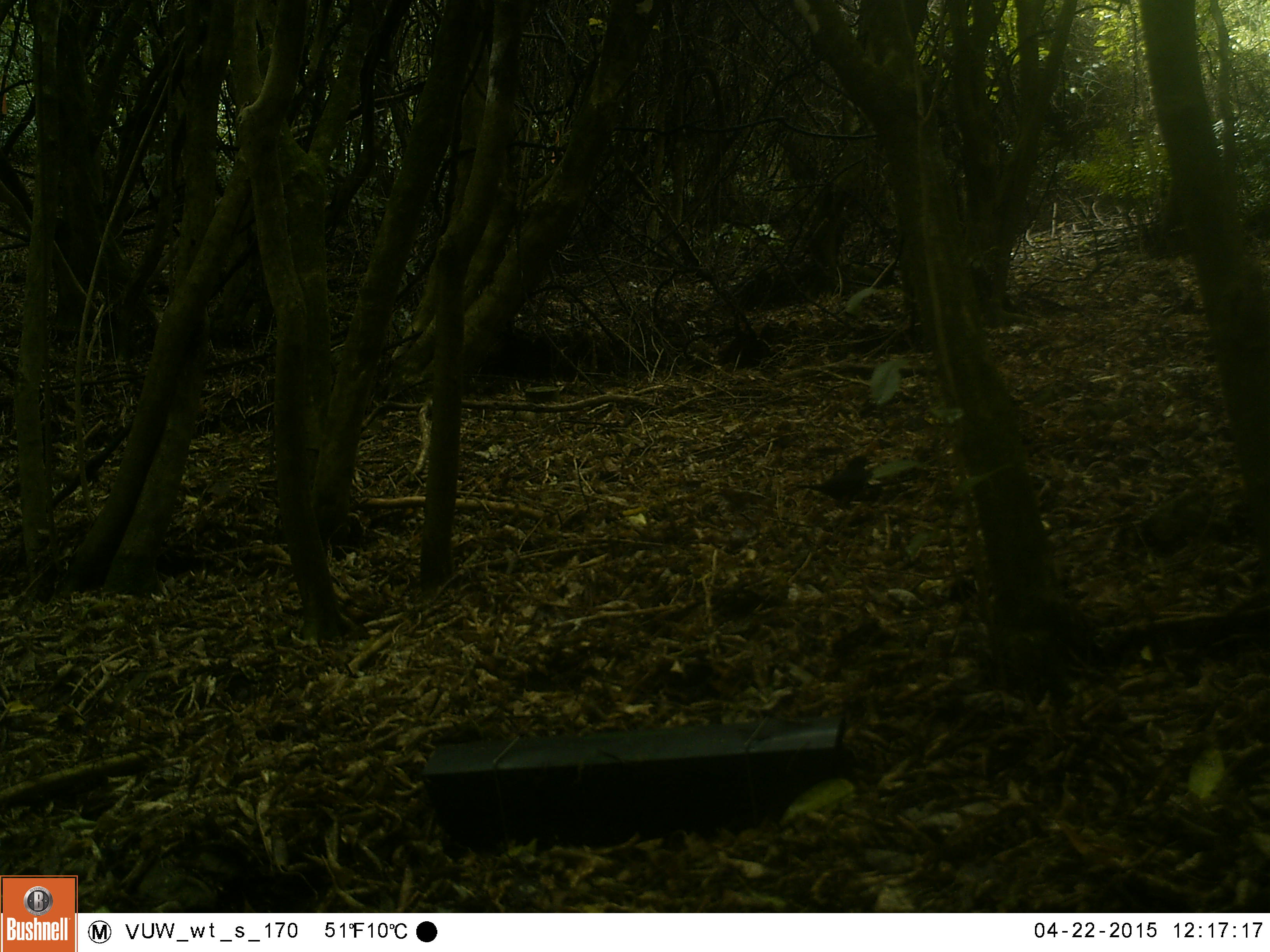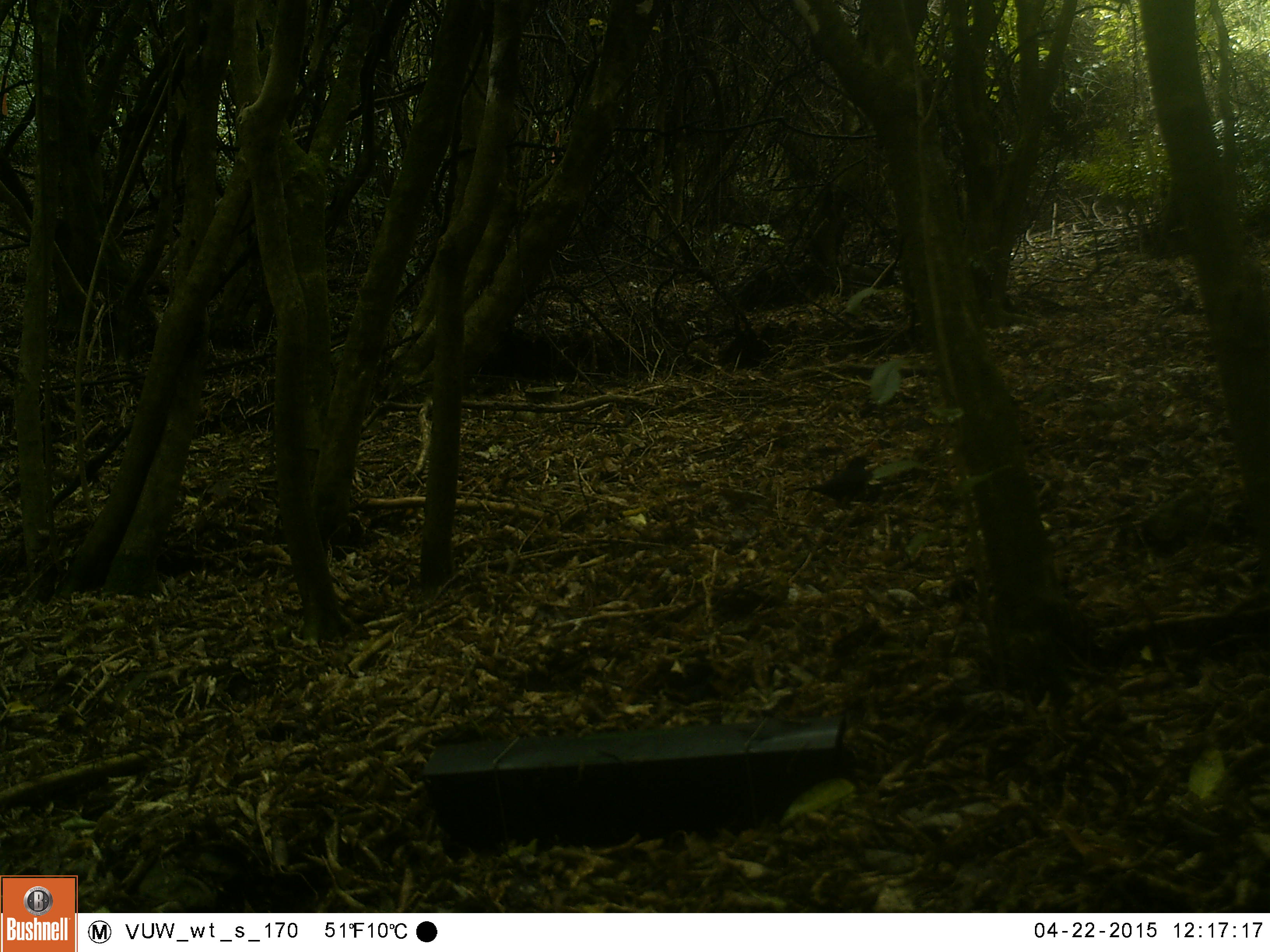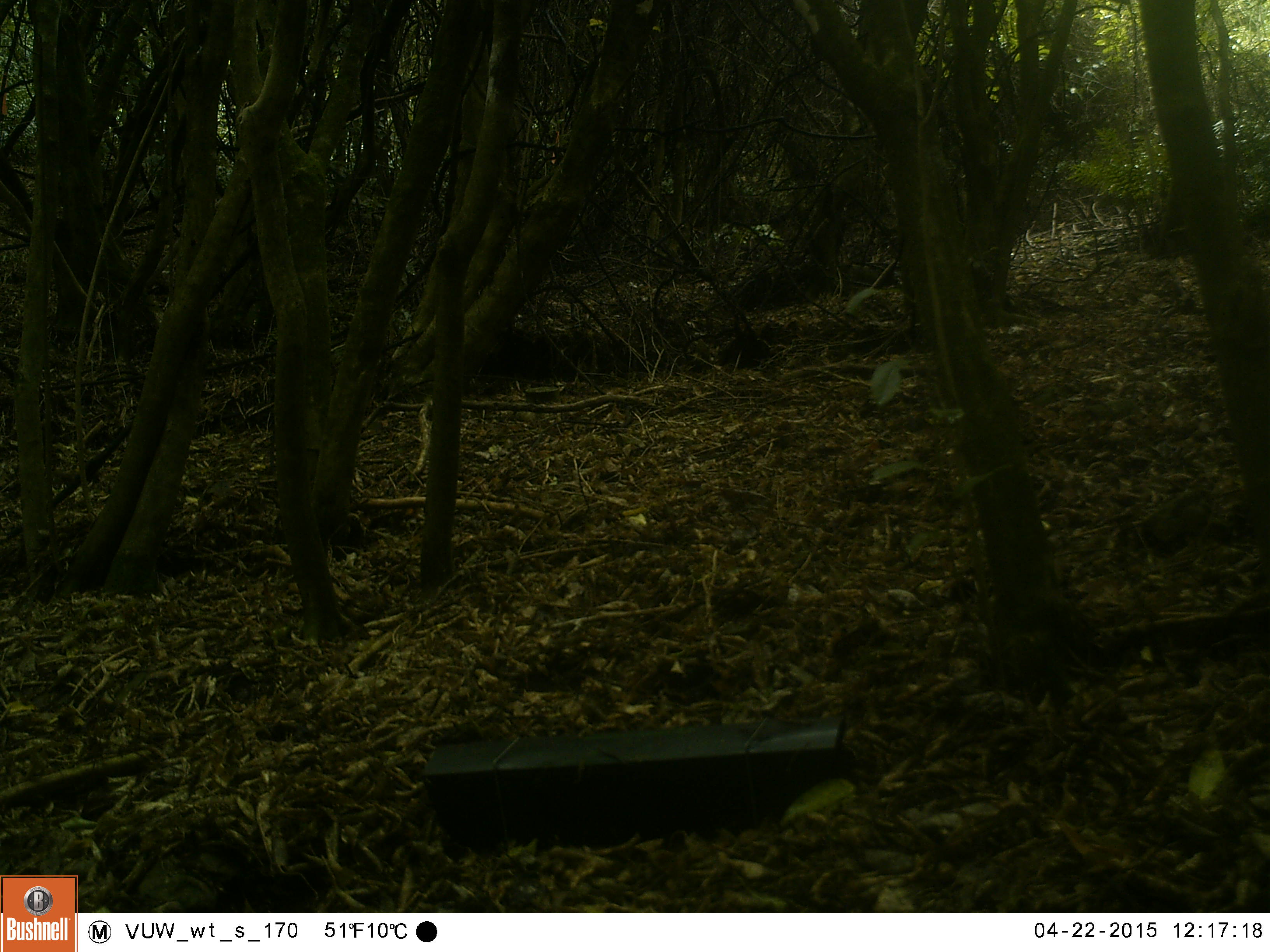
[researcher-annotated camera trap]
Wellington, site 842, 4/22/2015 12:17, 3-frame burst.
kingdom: Animalia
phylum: Chordata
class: Aves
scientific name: Aves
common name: bird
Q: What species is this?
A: Bird (Aves).